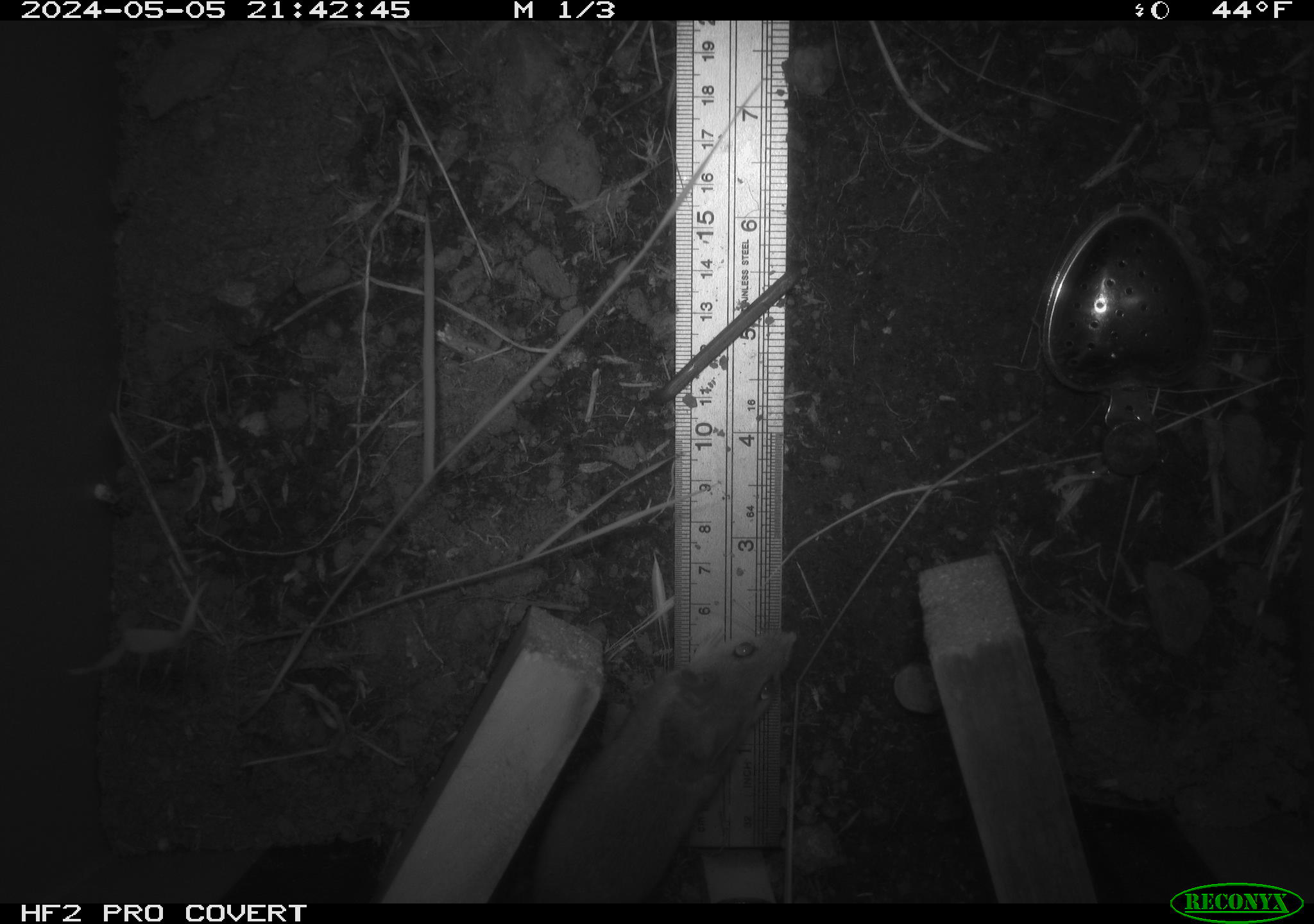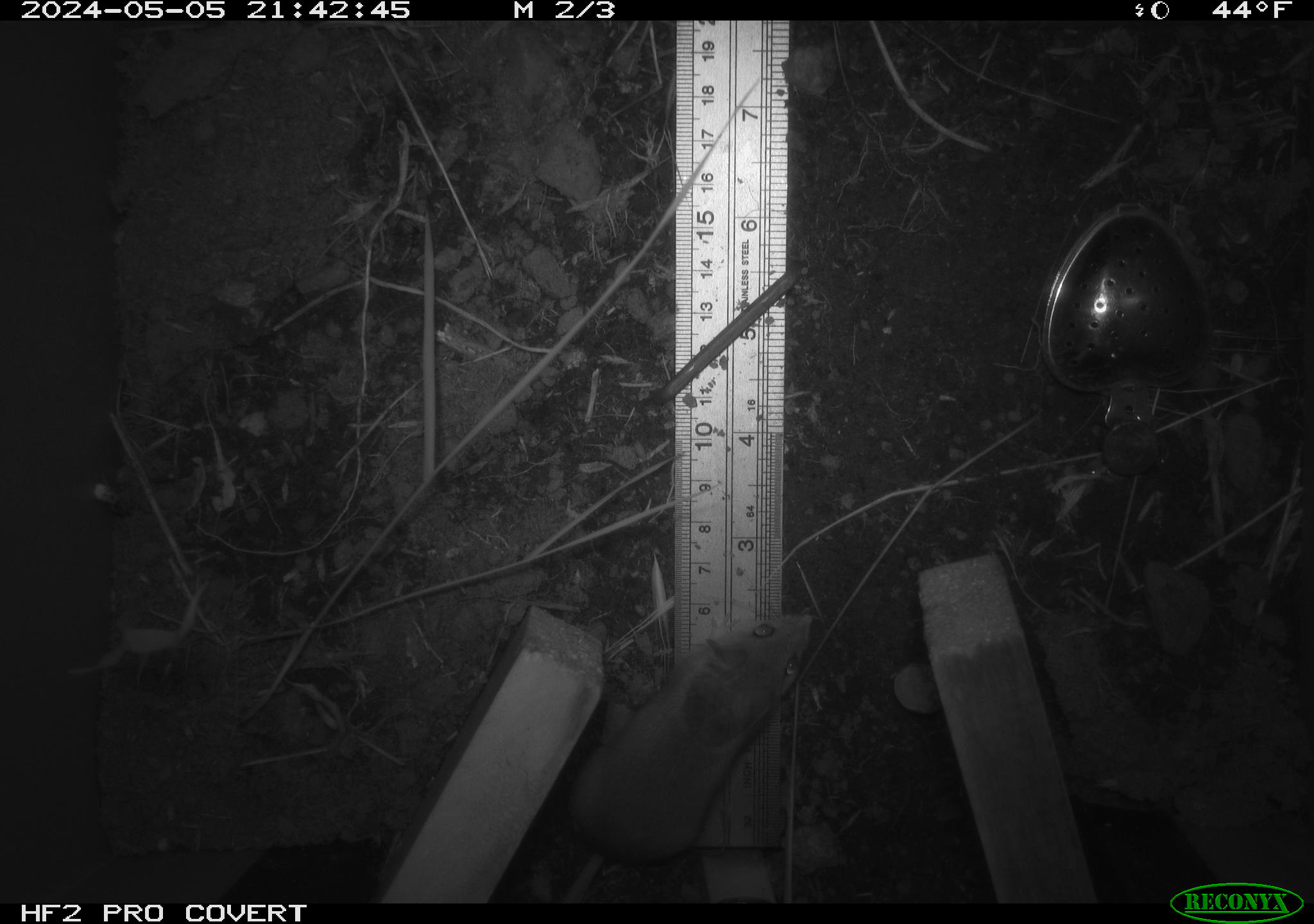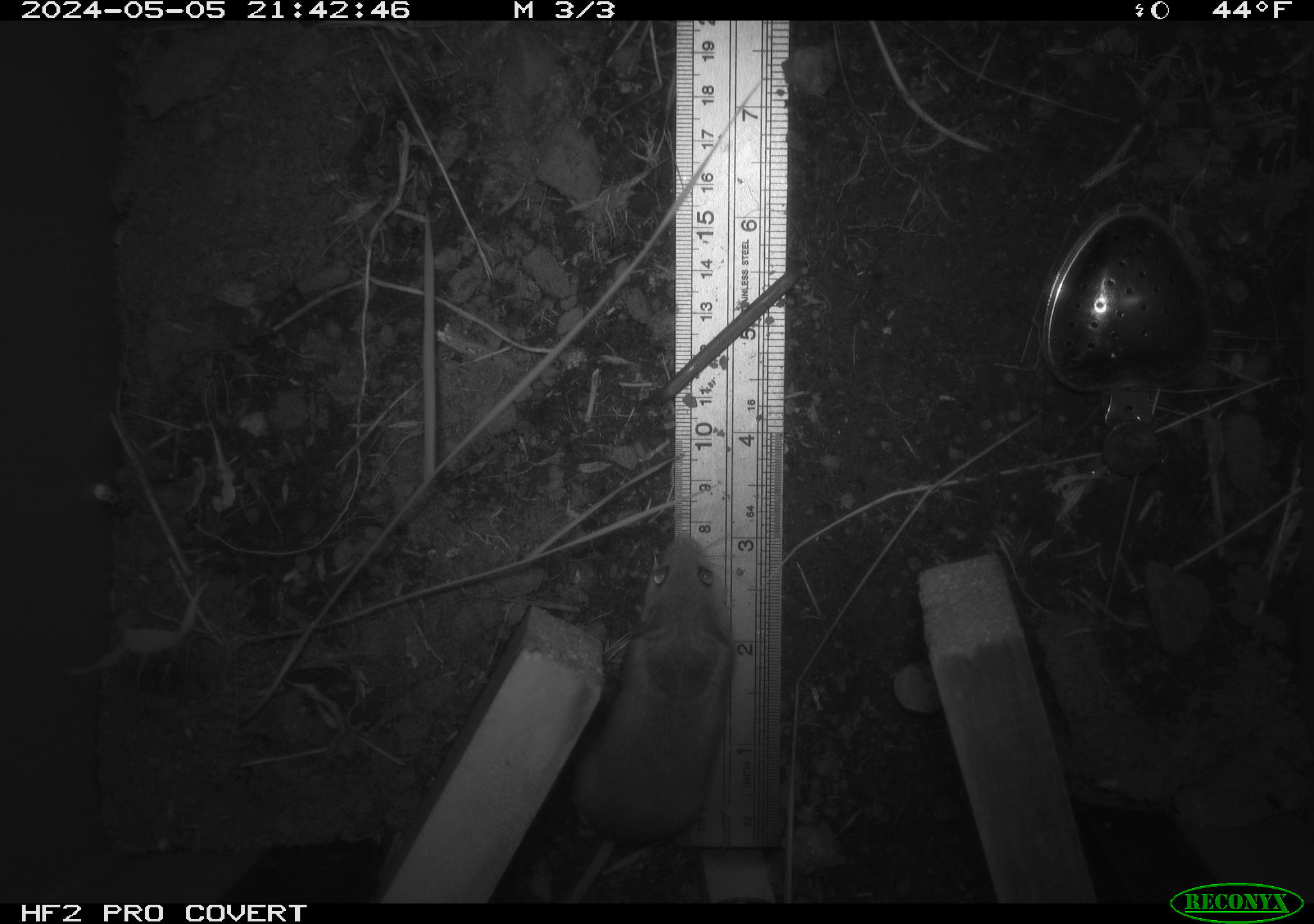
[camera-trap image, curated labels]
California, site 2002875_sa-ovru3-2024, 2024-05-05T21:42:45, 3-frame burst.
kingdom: Animalia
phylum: Chordata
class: Mammalia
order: Rodentia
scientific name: Rodentia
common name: mouse species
Mouse species (Rodentia).